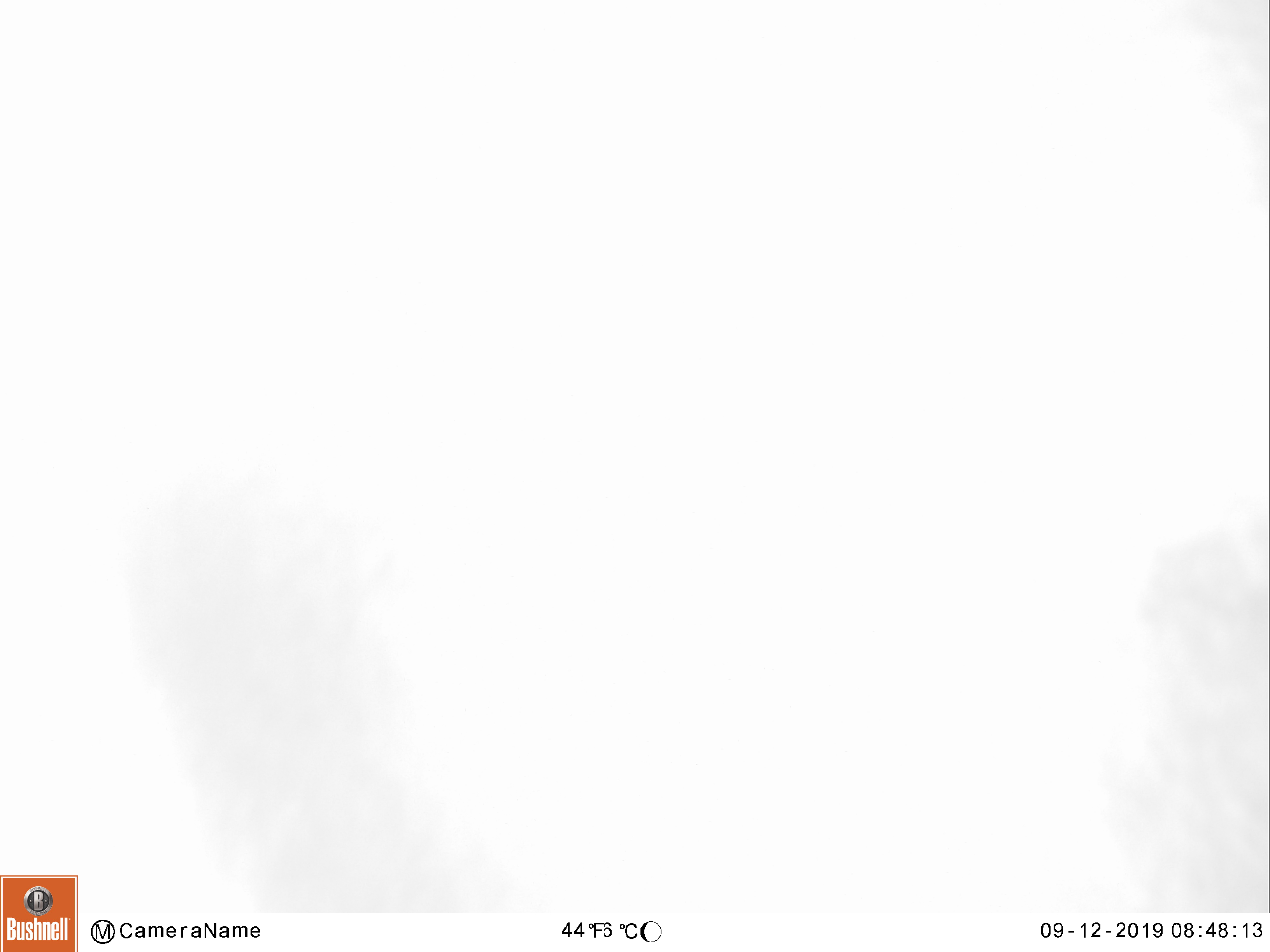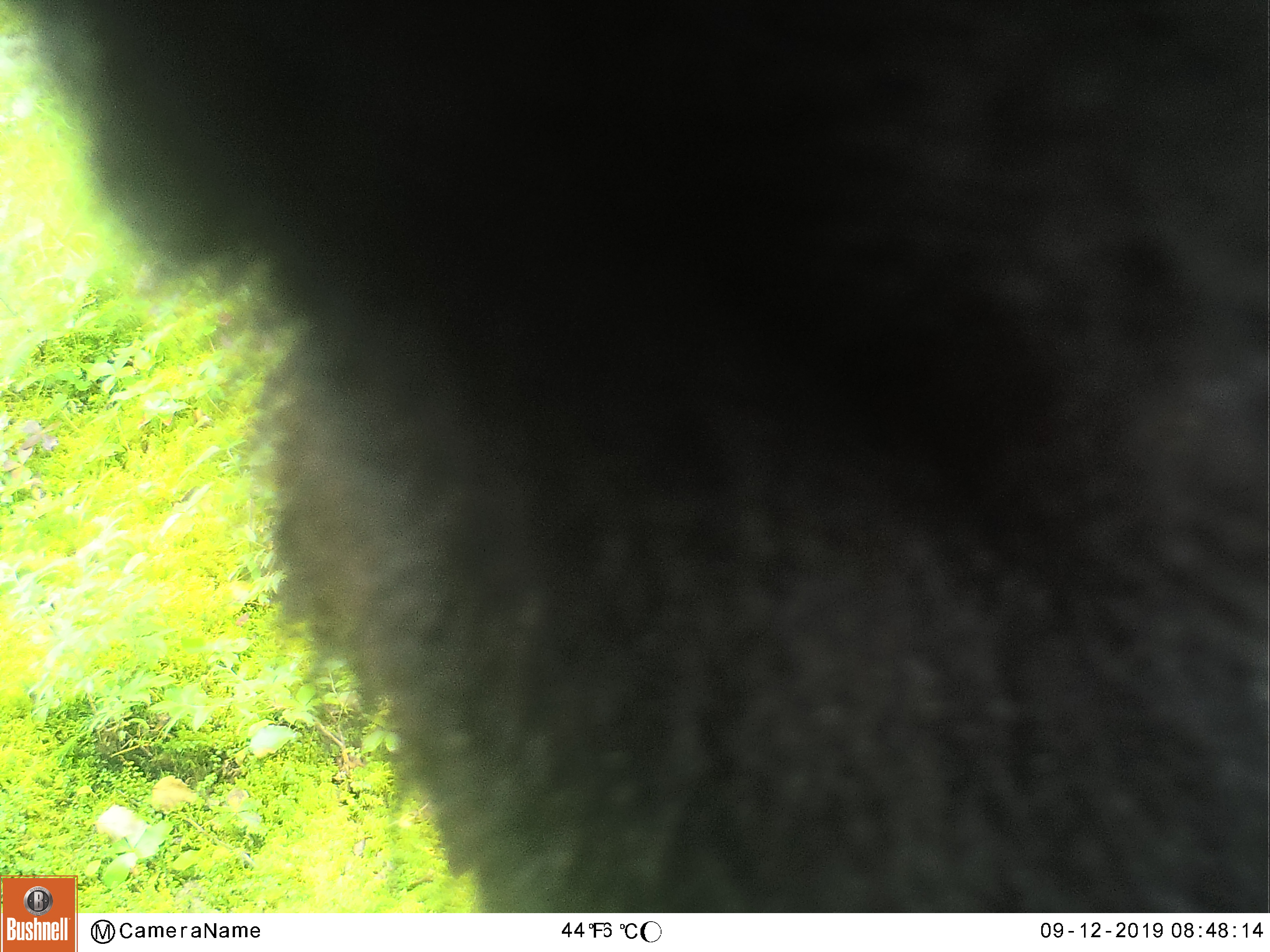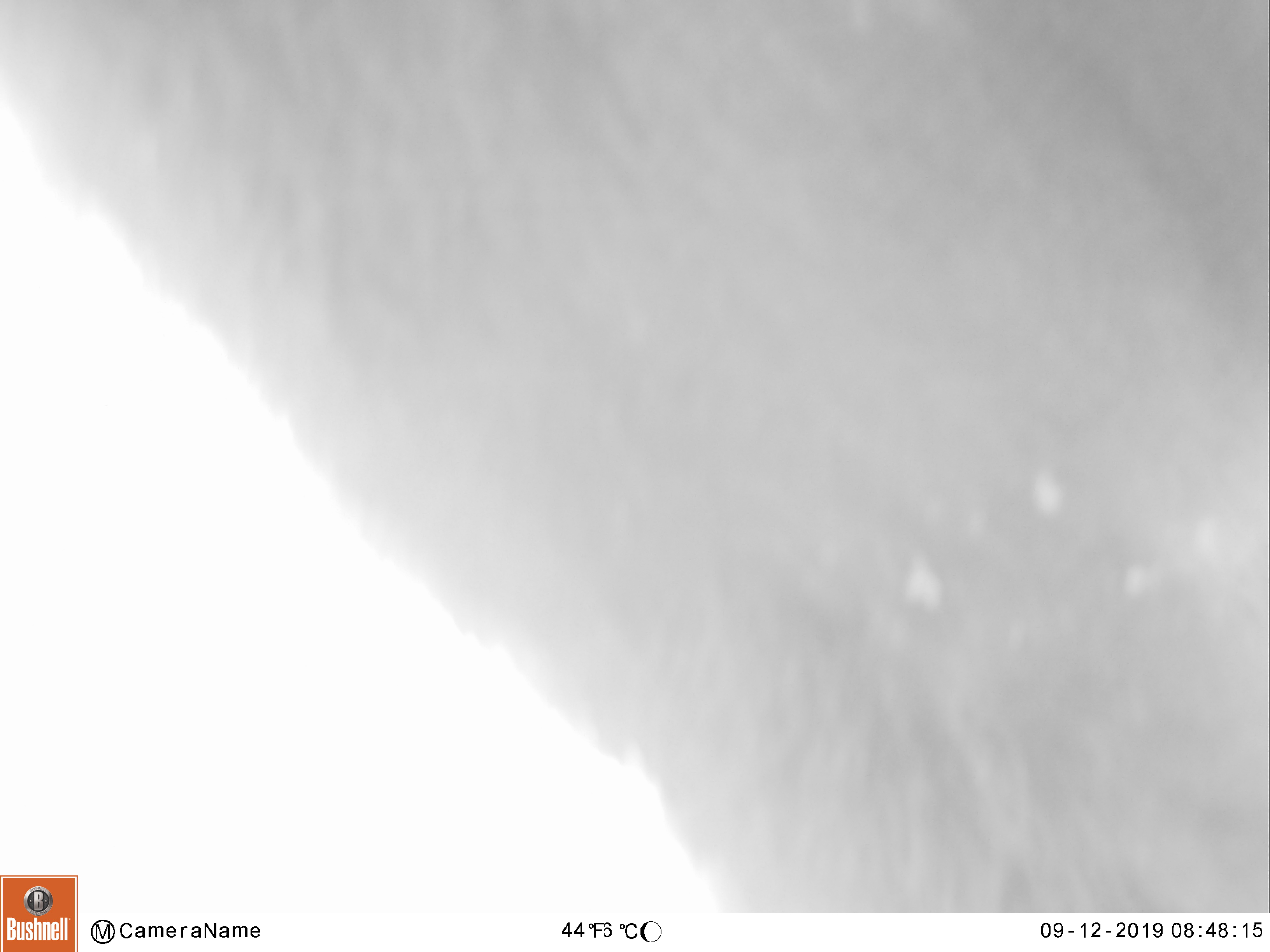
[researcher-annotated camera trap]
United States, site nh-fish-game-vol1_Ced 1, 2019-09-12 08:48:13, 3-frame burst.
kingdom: Animalia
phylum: Chordata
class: Mammalia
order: Carnivora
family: Ursidae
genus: Ursus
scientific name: Ursus americanus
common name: black bear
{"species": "black bear (Ursus americanus)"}